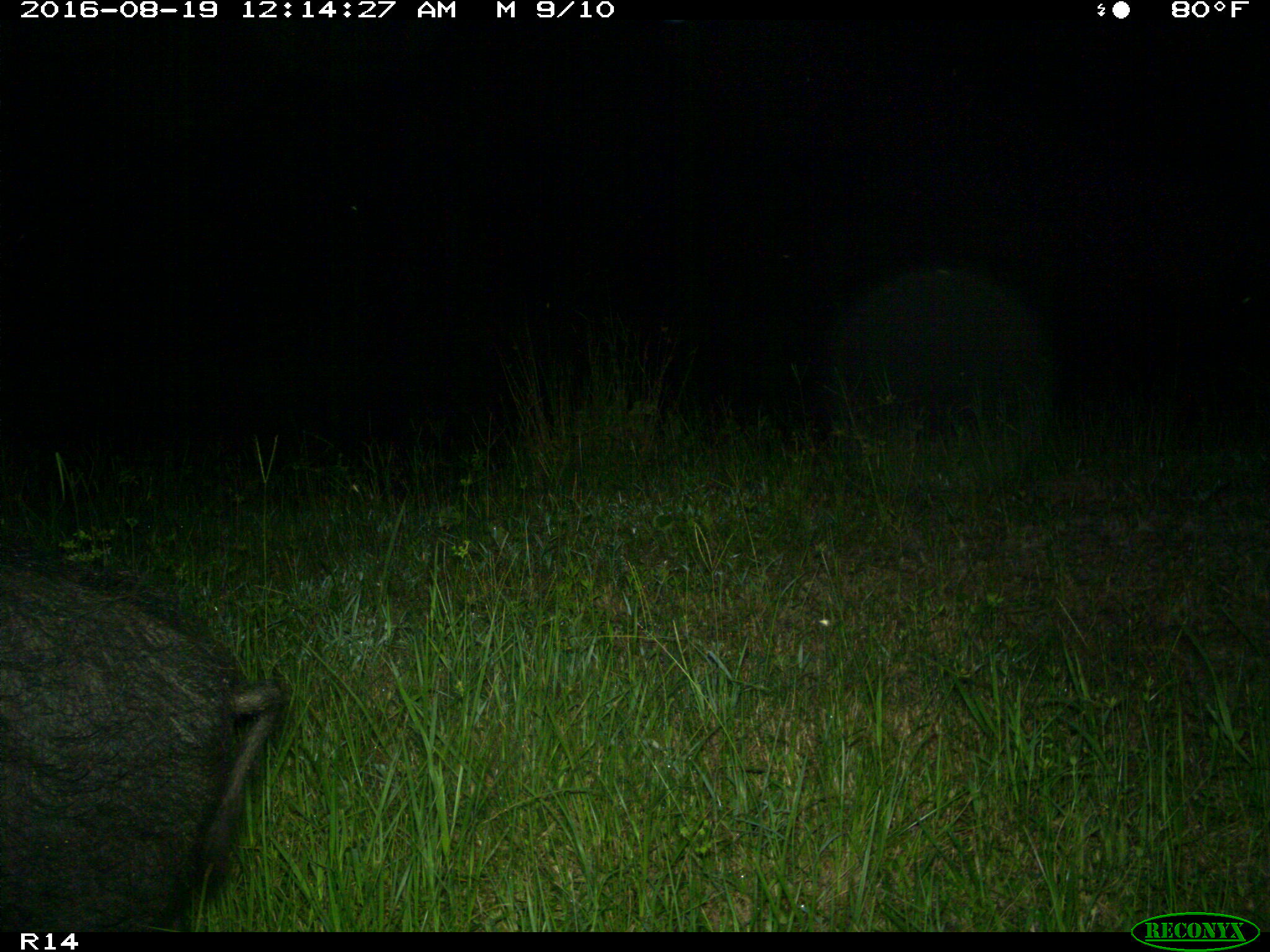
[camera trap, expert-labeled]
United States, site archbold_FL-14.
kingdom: Animalia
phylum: Chordata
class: Mammalia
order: Artiodactyla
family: Suidae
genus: Sus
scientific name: Sus scrofa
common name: wild boar